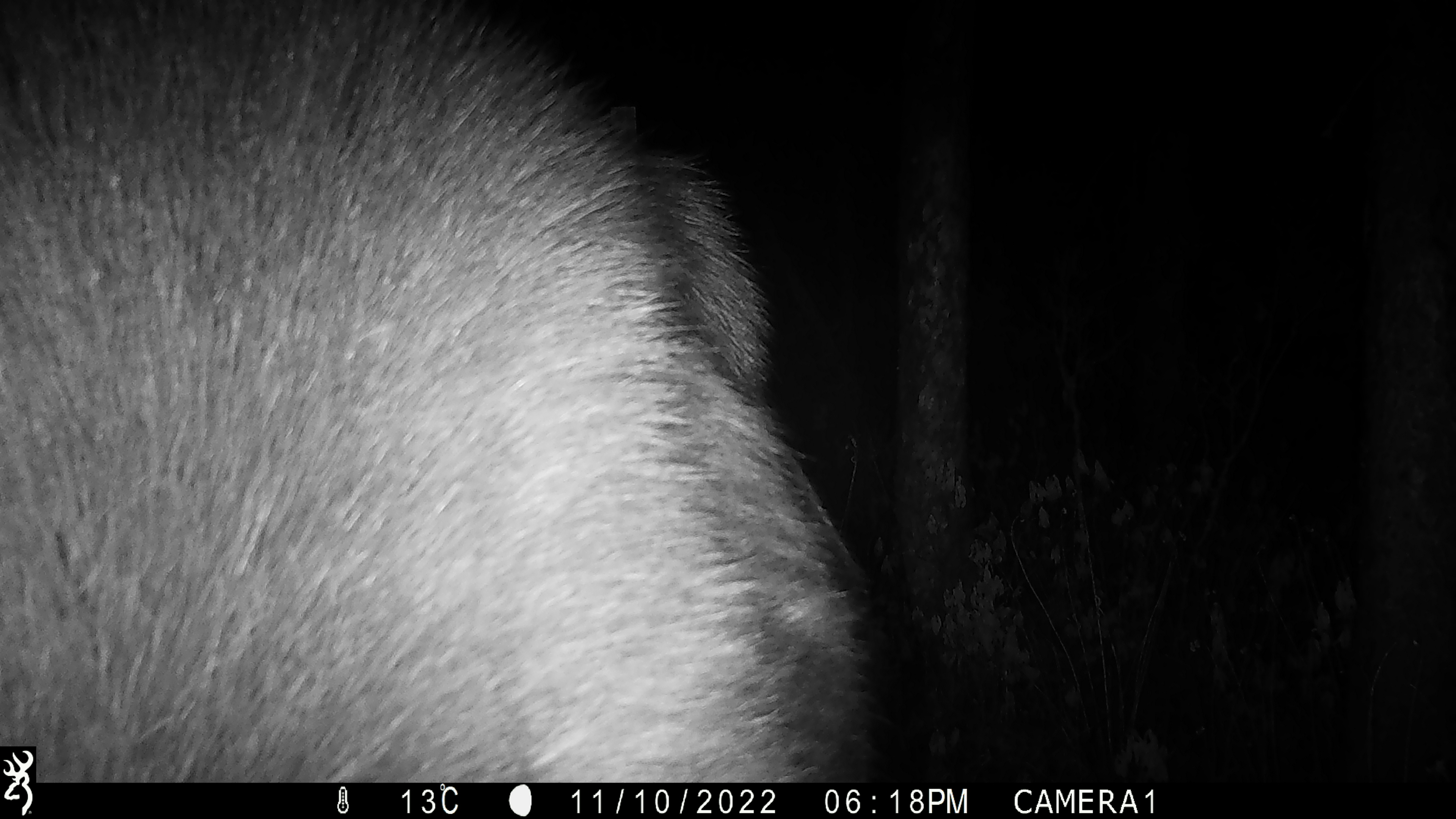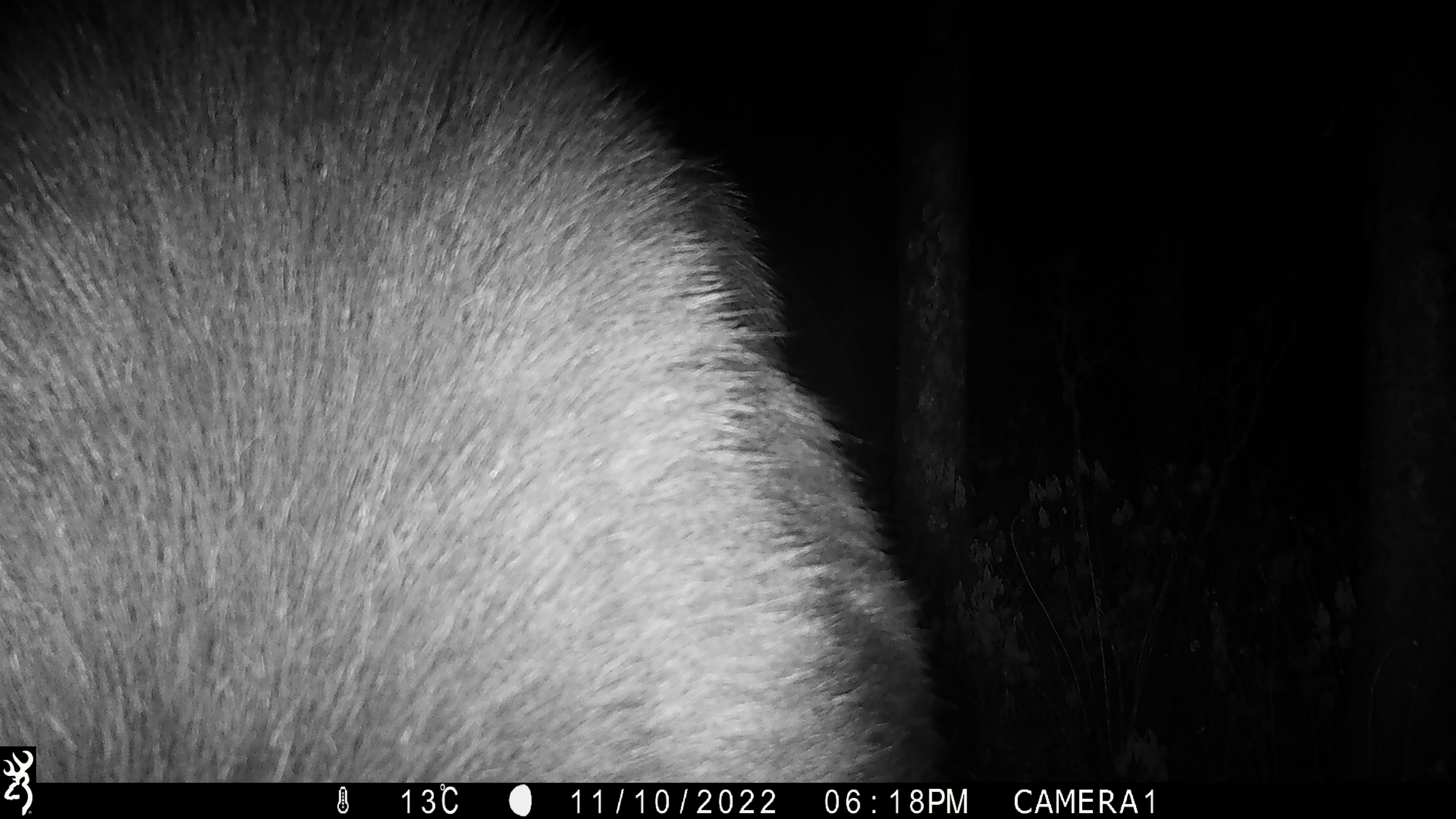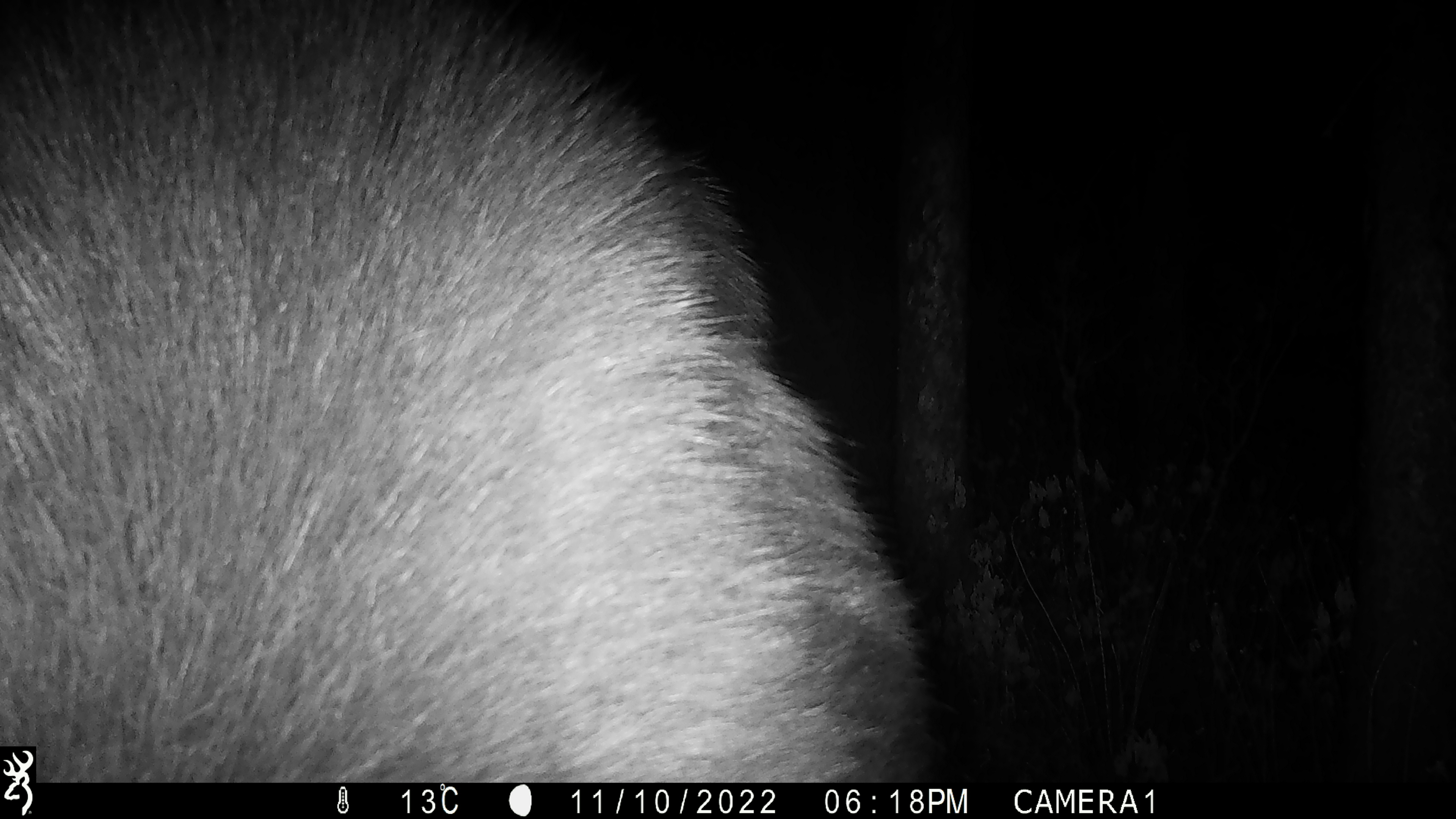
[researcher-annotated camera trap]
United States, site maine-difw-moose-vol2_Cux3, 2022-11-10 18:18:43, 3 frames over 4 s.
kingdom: Animalia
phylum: Chordata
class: Mammalia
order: Artiodactyla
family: Cervidae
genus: Alces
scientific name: Alces alces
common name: moose